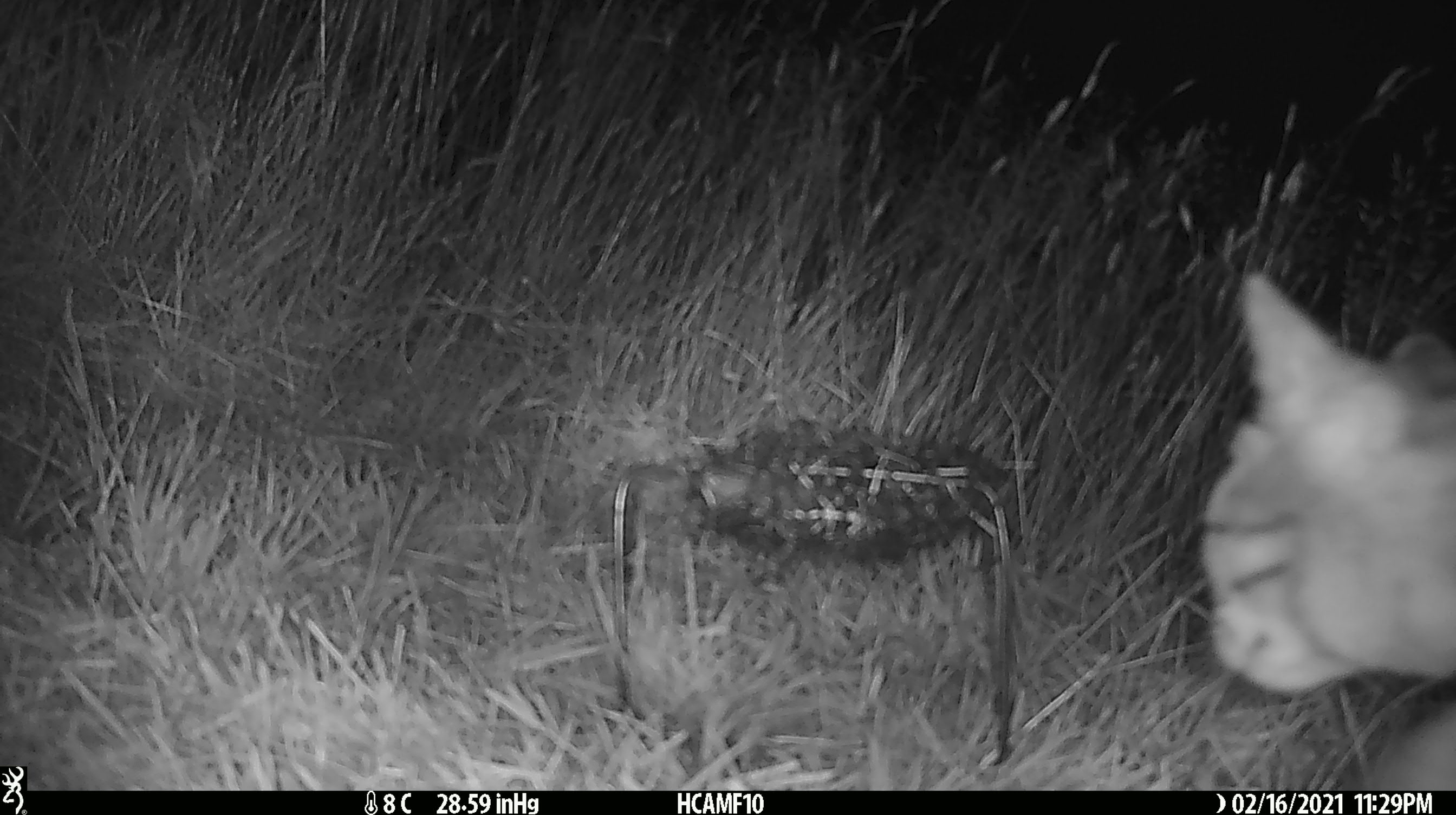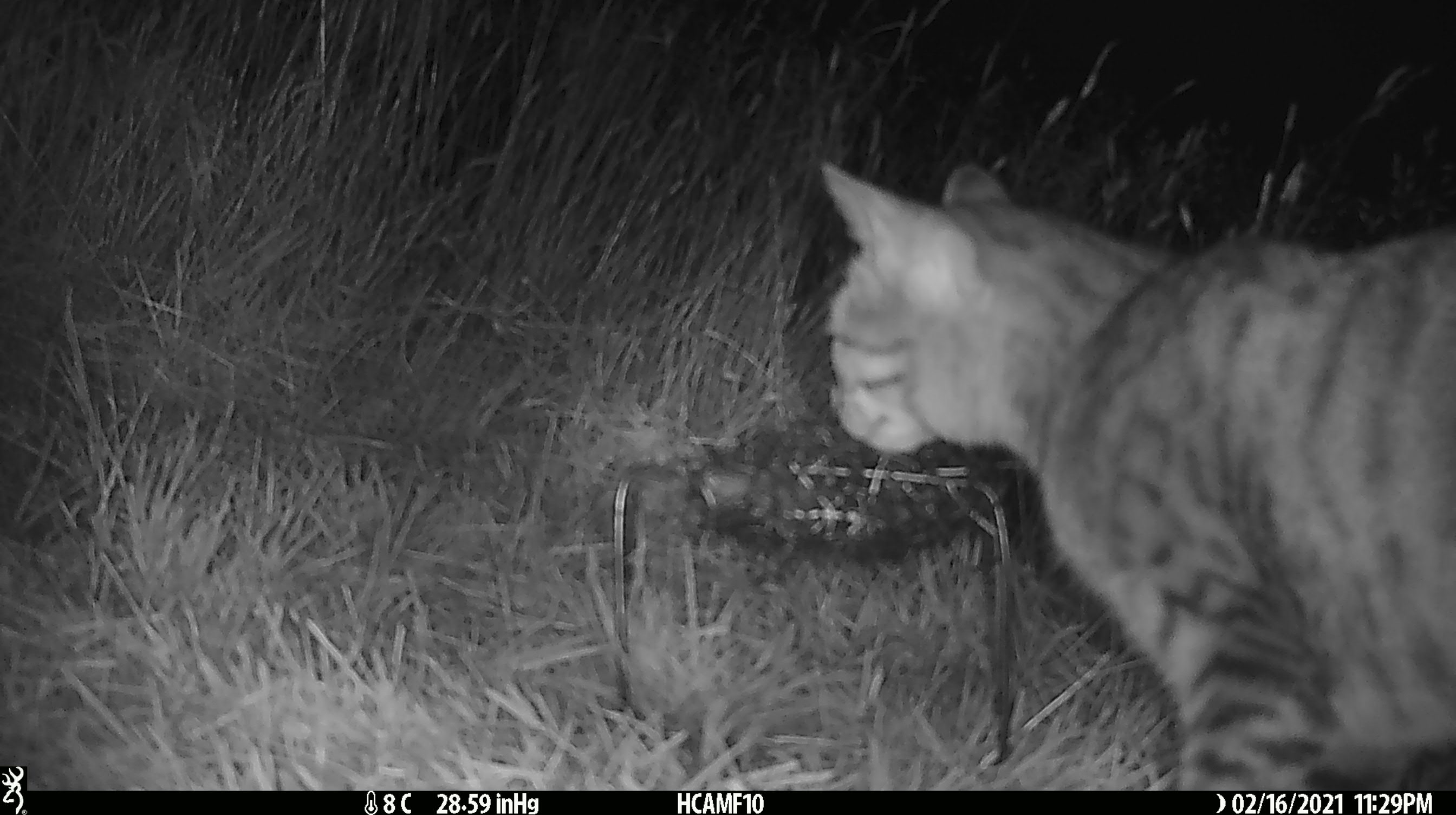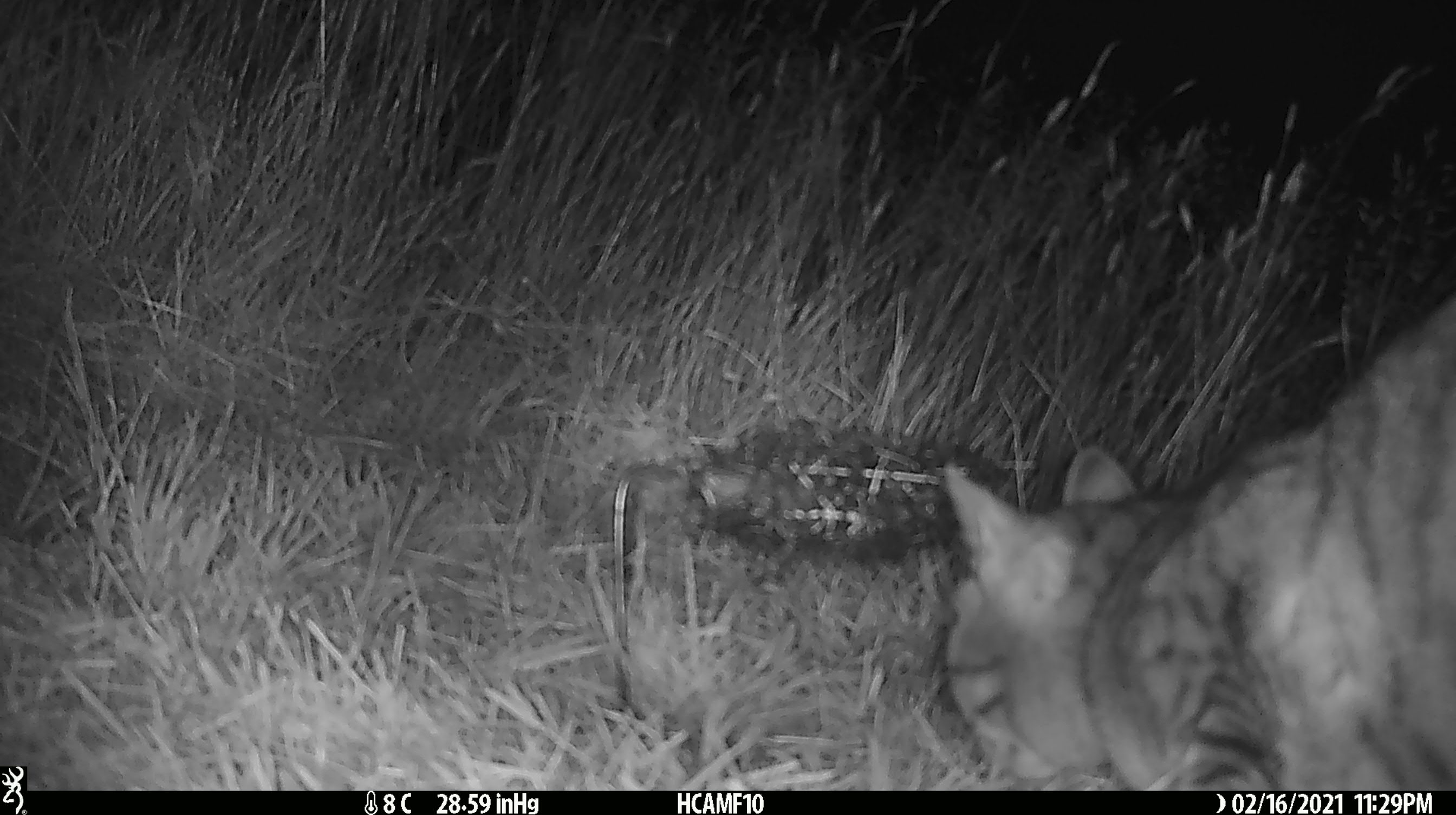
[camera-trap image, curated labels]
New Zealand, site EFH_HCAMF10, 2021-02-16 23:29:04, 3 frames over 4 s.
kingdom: Animalia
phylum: Chordata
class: Mammalia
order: Carnivora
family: Felidae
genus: Felis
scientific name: Felis catus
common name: domestic cat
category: cat